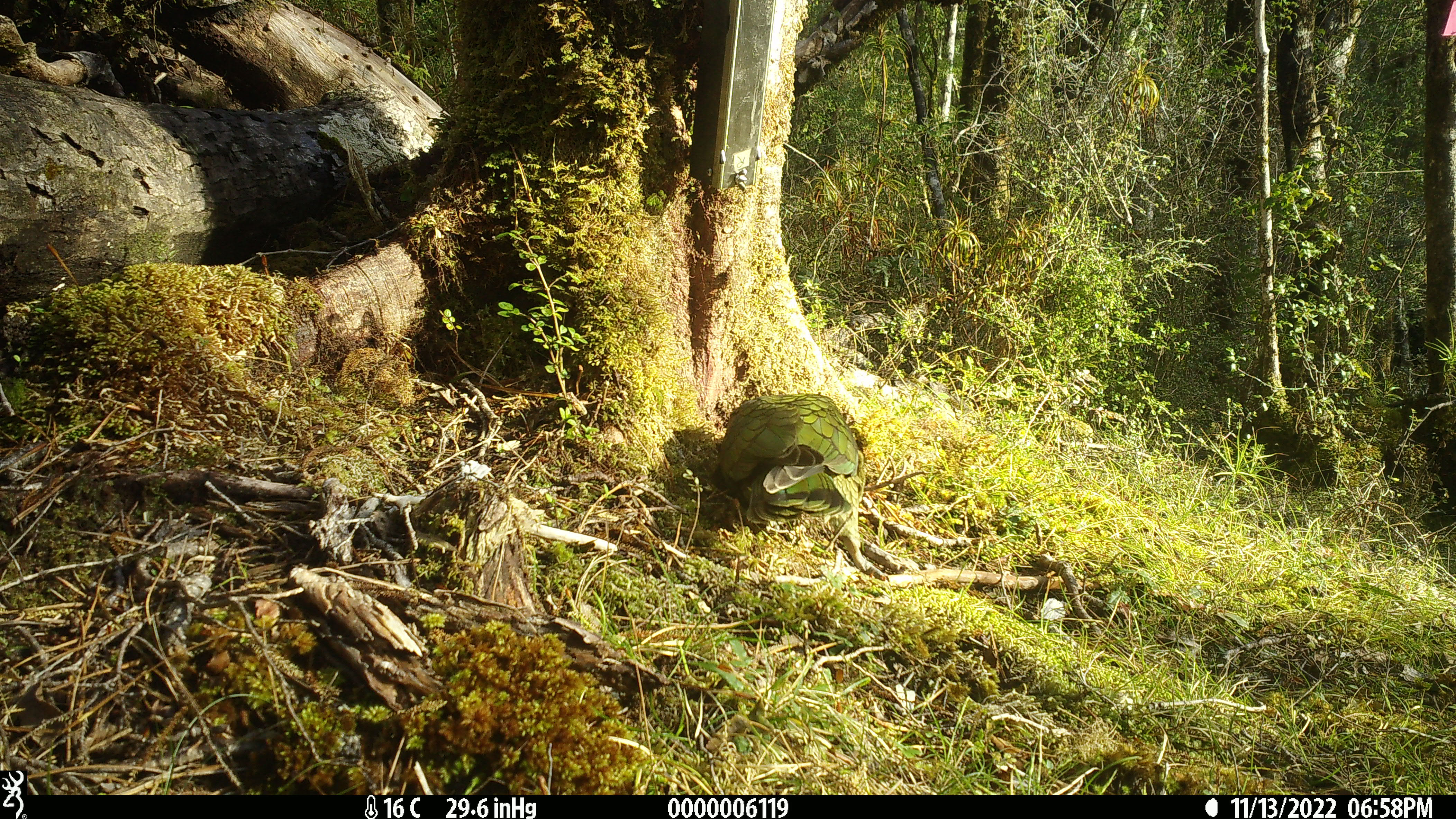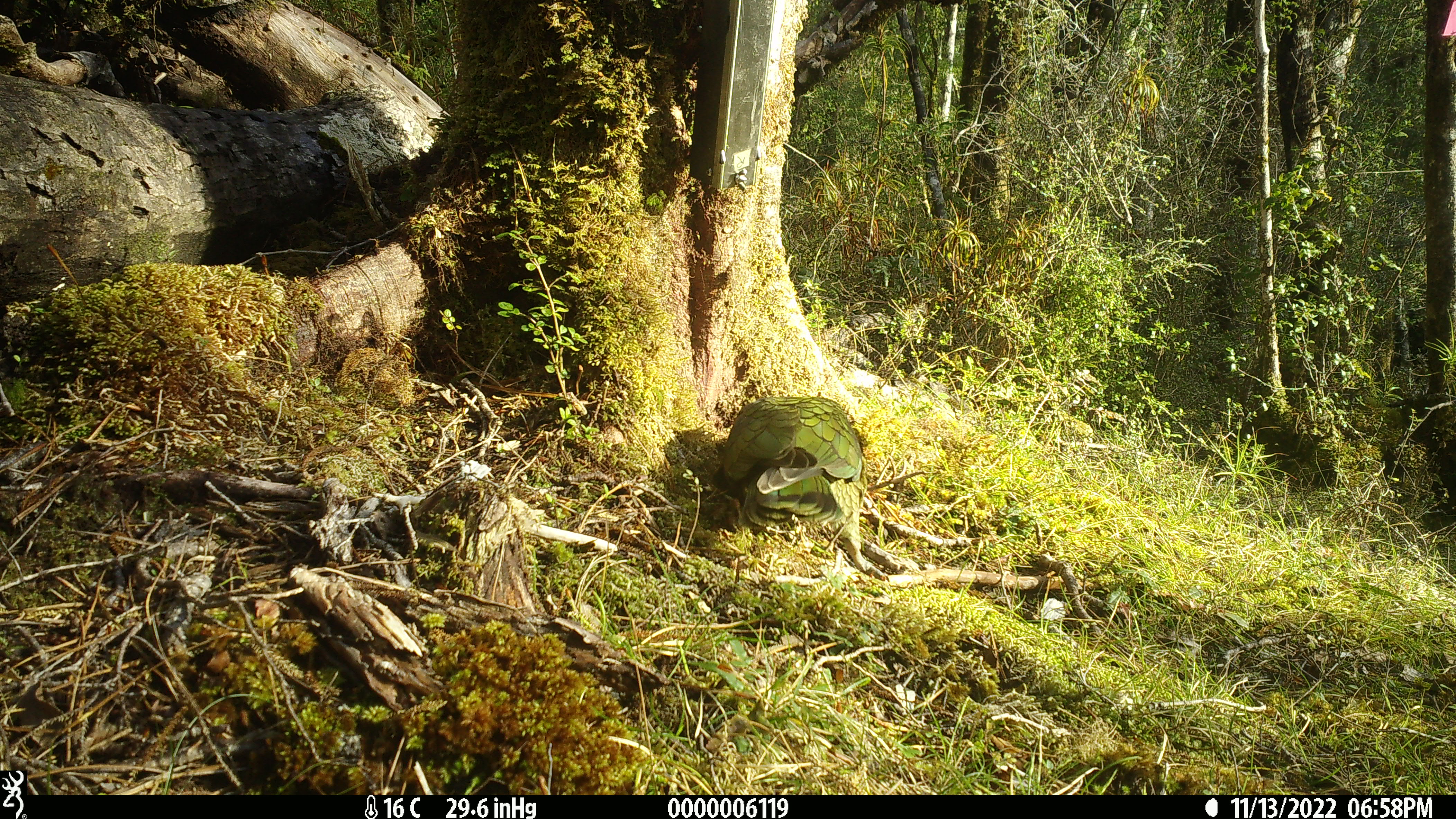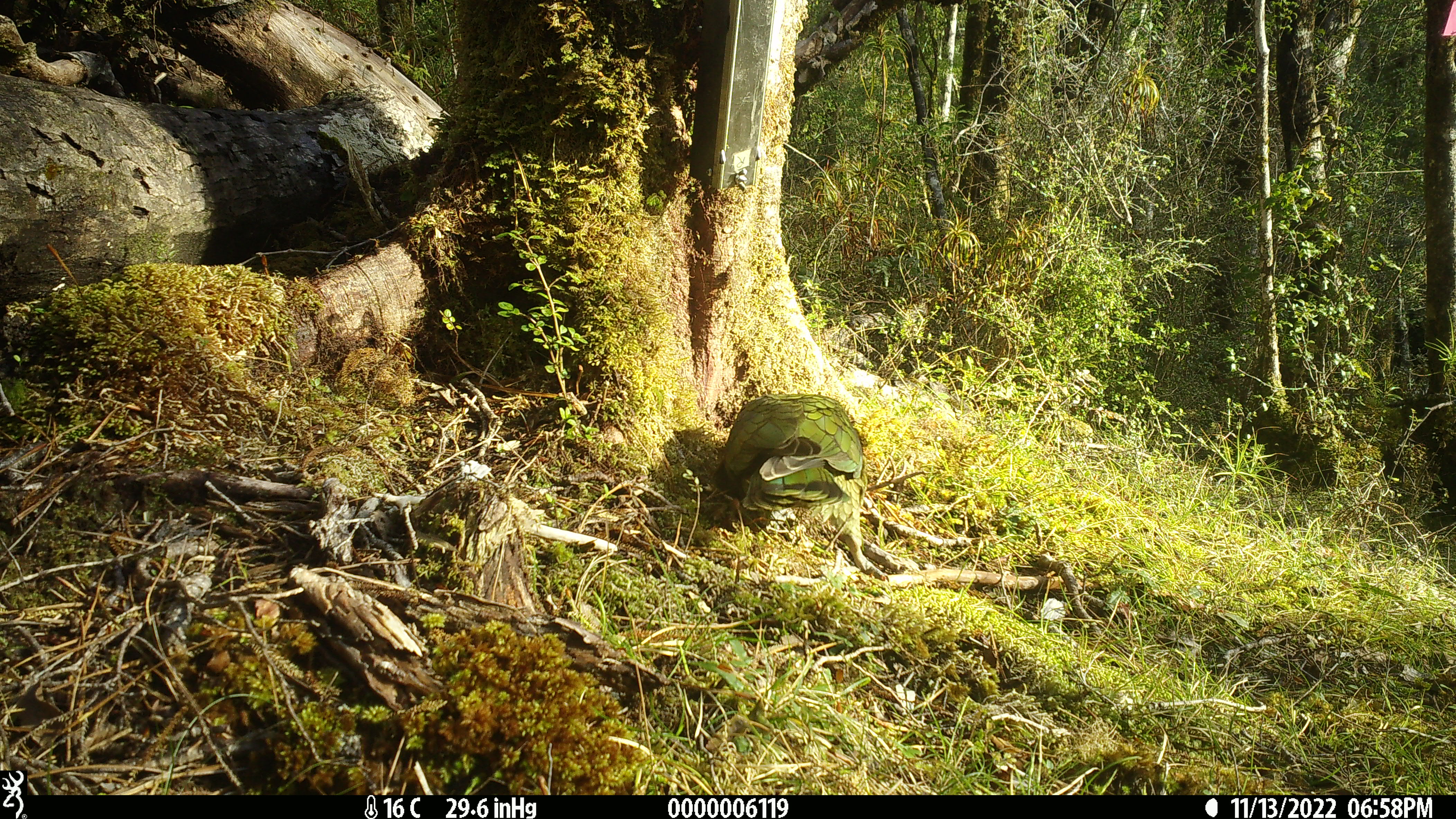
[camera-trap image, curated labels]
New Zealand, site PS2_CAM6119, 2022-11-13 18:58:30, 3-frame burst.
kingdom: Animalia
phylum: Chordata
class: Aves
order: Psittaciformes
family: Strigopidae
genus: Nestor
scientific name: Nestor notabilis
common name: kea